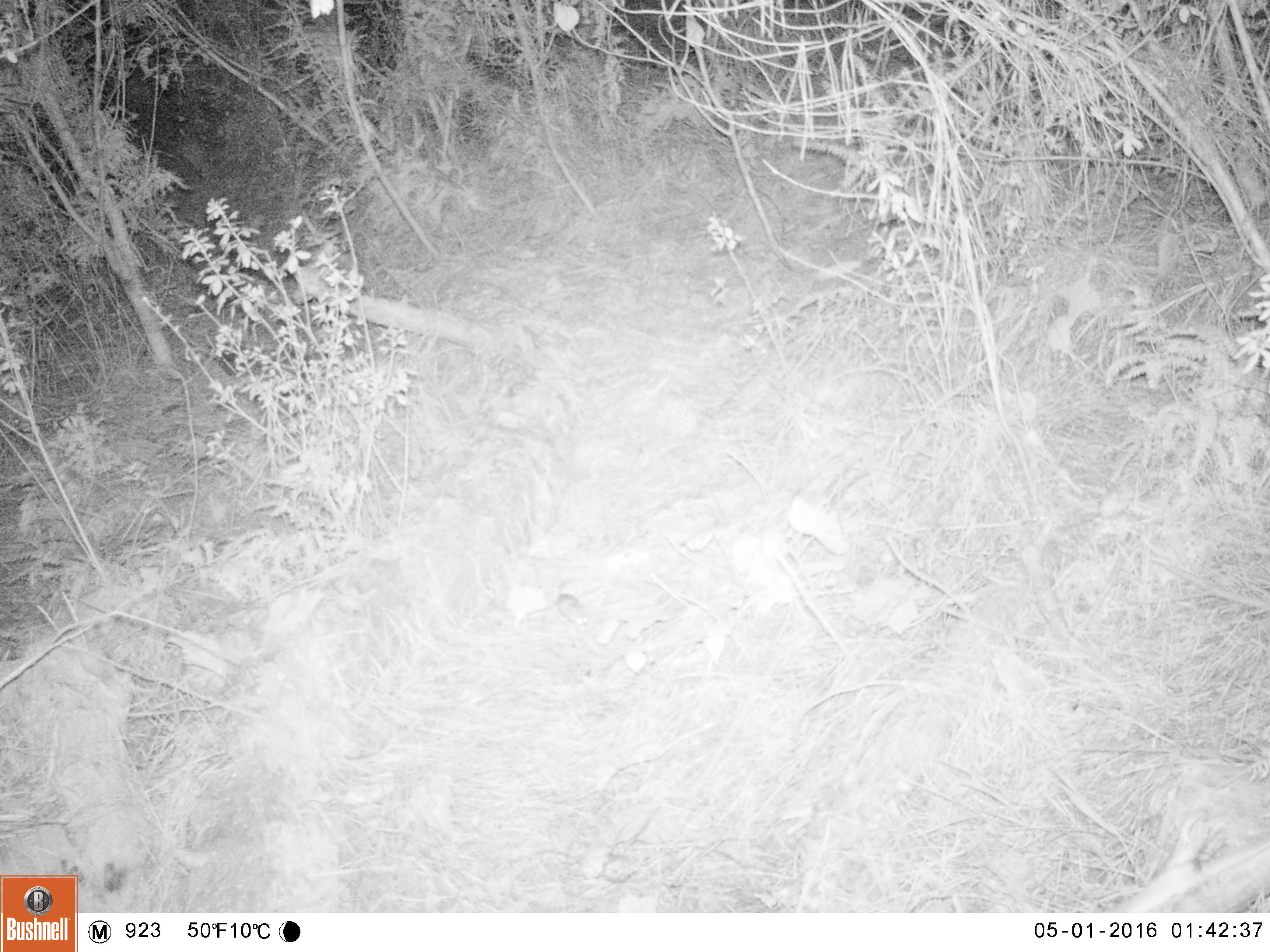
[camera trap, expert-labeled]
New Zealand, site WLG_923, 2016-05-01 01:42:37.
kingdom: Animalia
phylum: Chordata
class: Mammalia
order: Rodentia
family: Muridae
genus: Mus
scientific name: Mus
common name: mouse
Mouse (Mus).